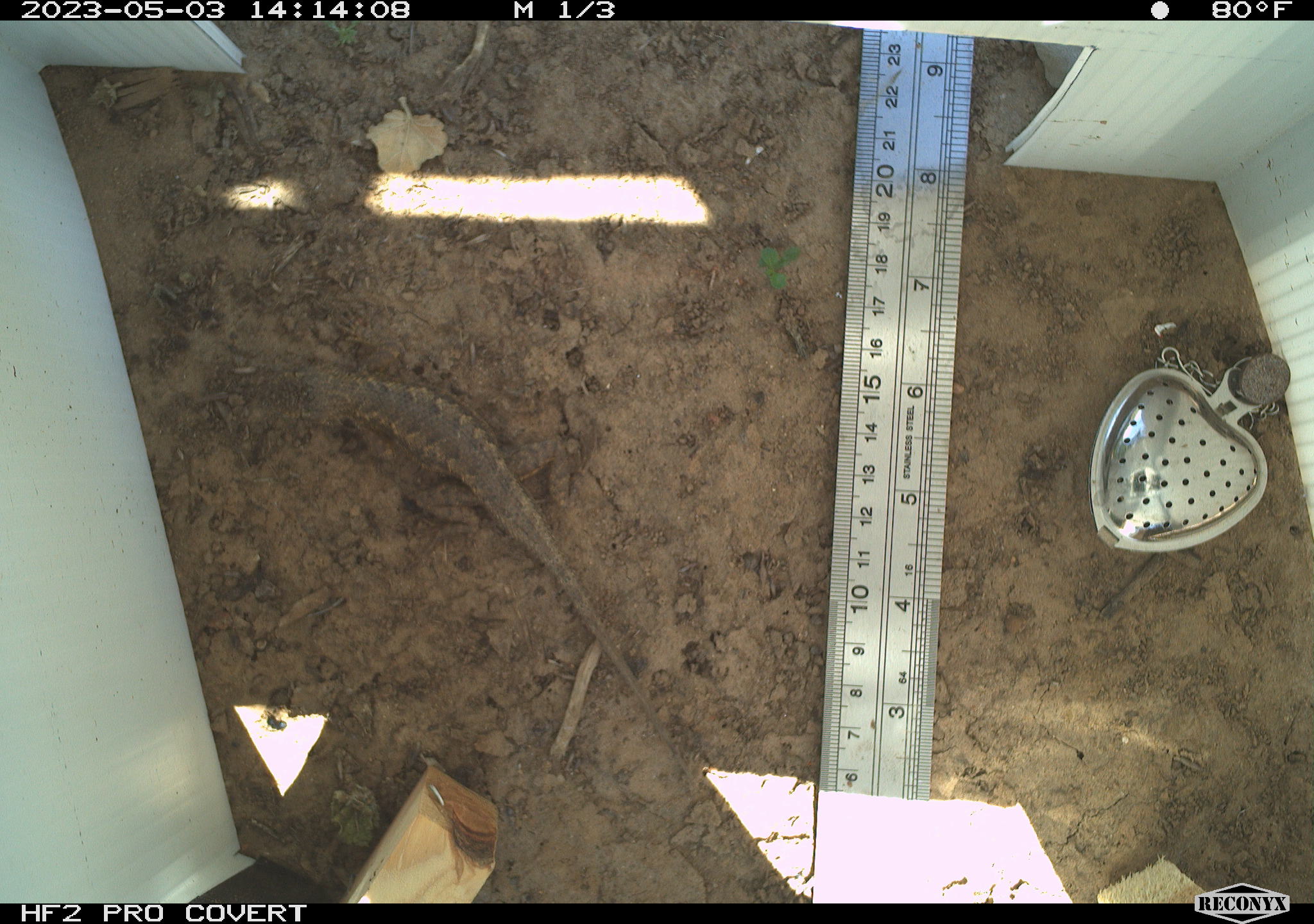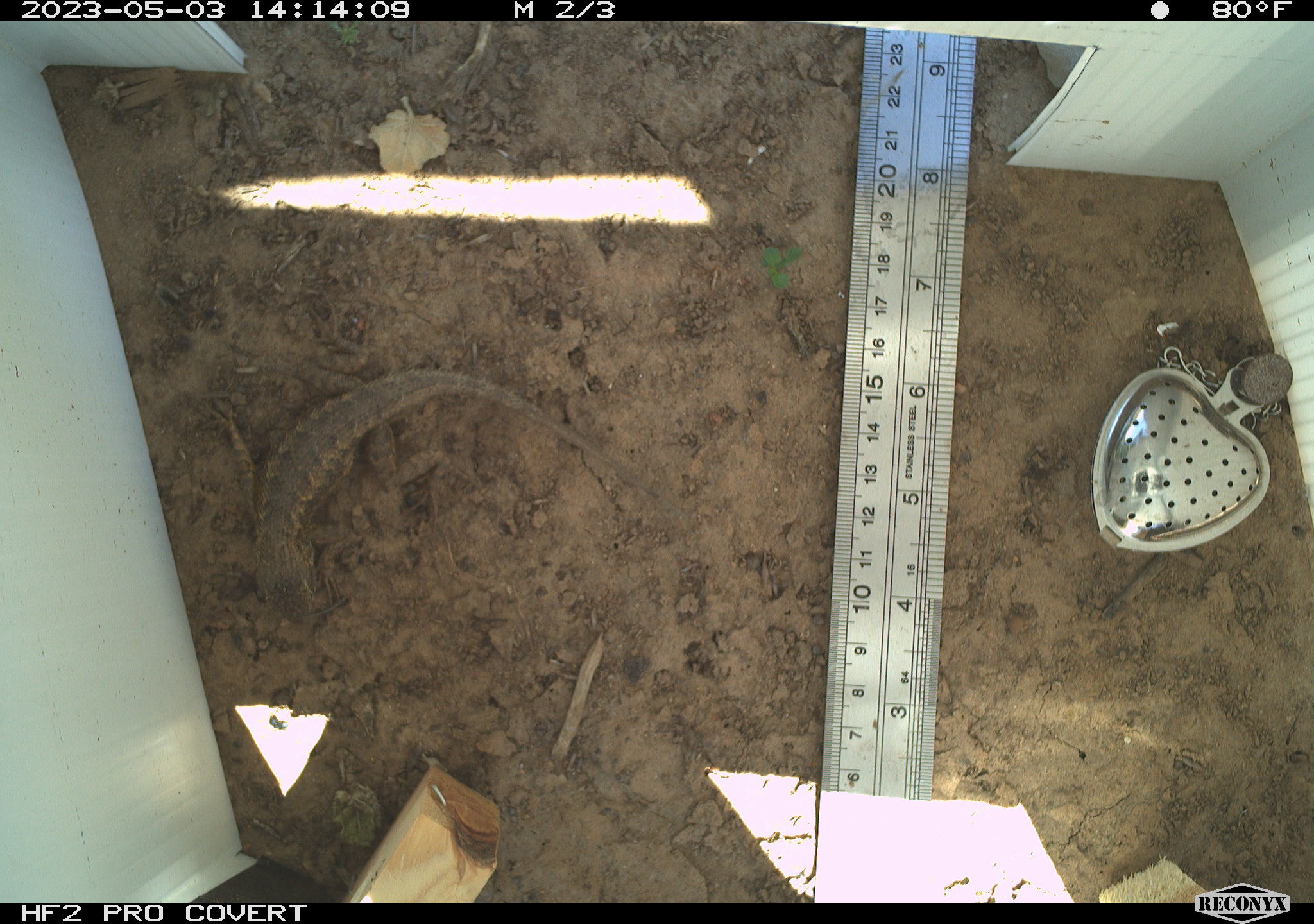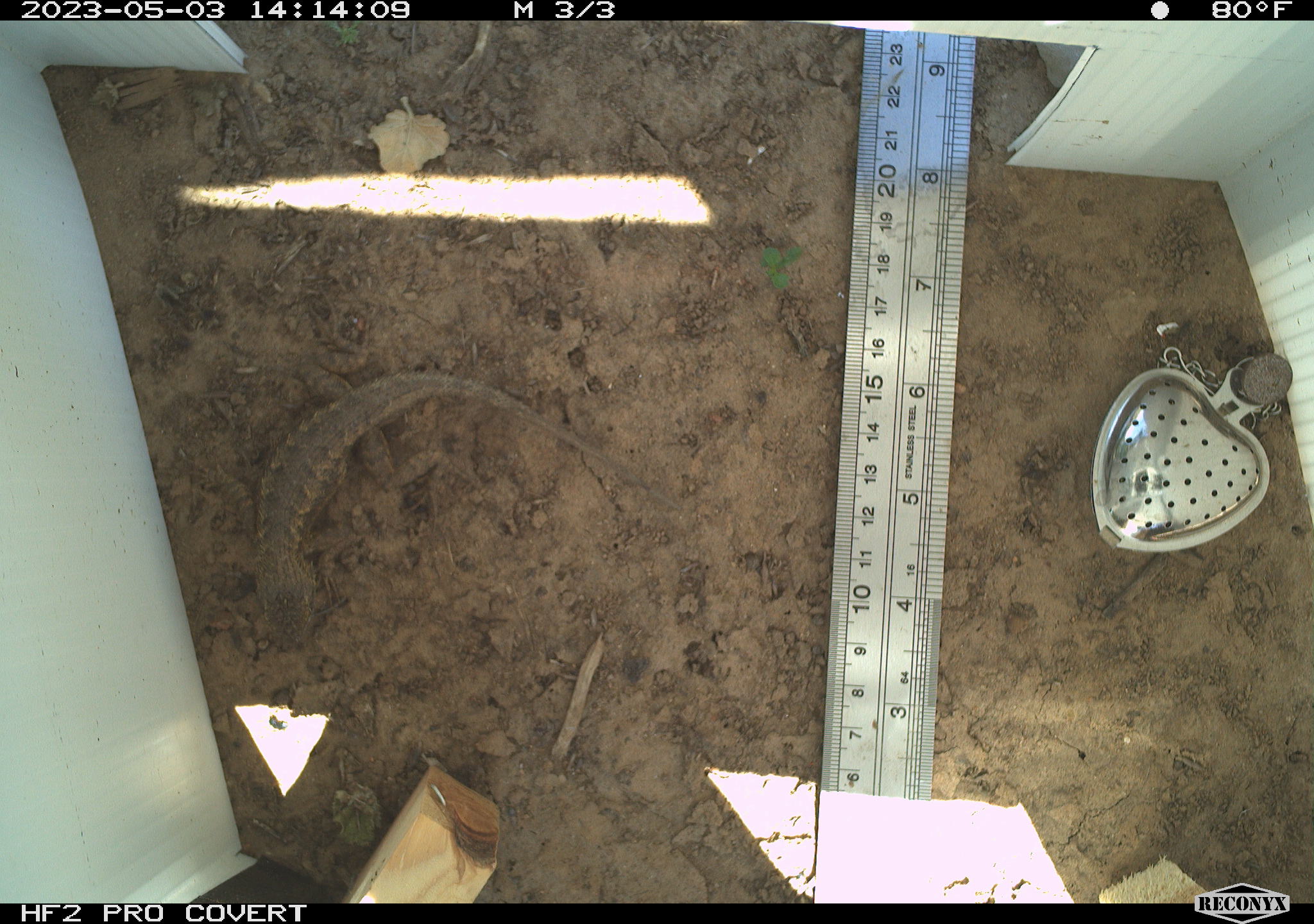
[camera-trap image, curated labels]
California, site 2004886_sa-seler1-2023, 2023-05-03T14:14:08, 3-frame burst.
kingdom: Animalia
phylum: Chordata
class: Reptilia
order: Squamata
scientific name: Squamata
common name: lizards and snakes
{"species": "lizards and snakes (Squamata)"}